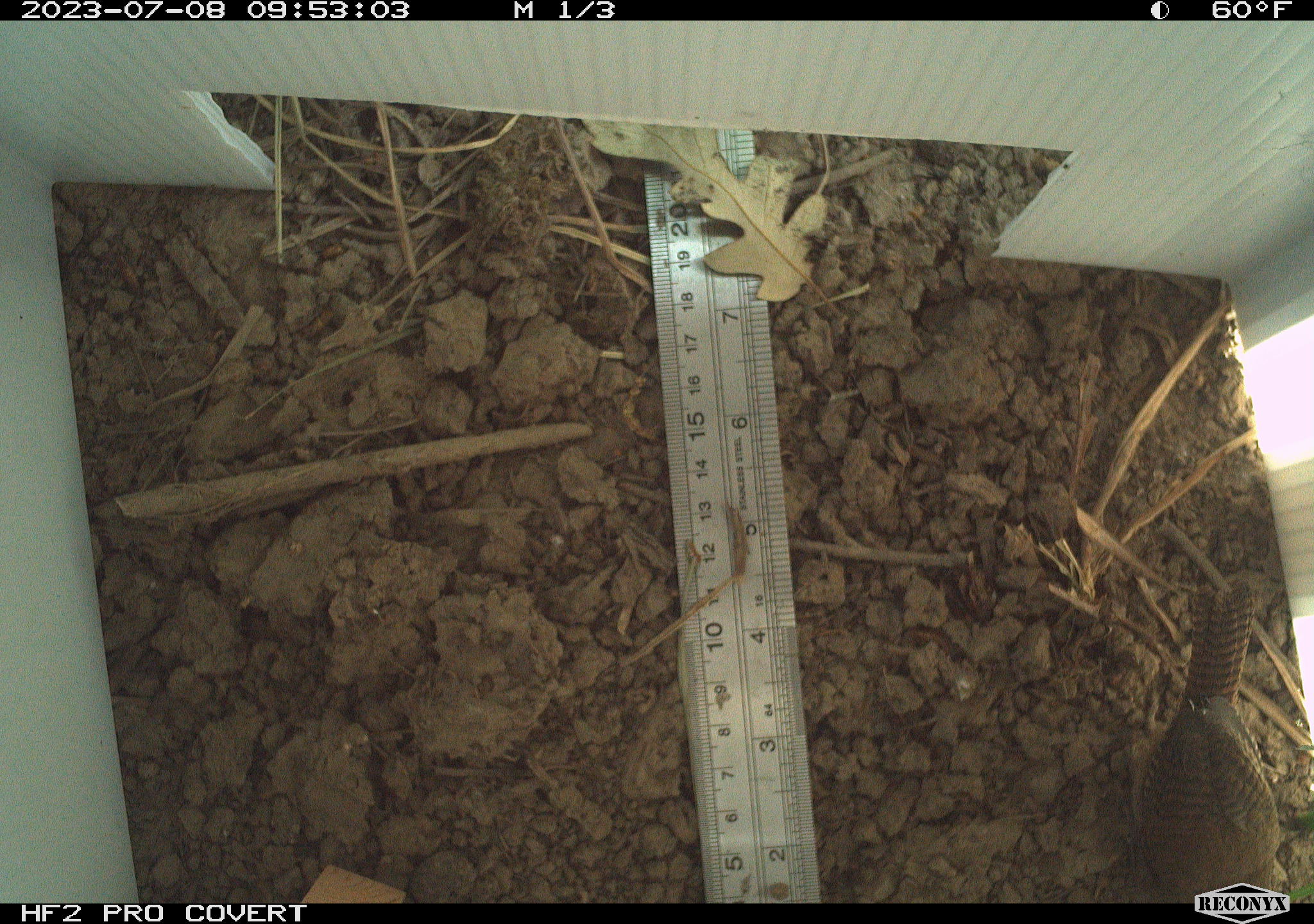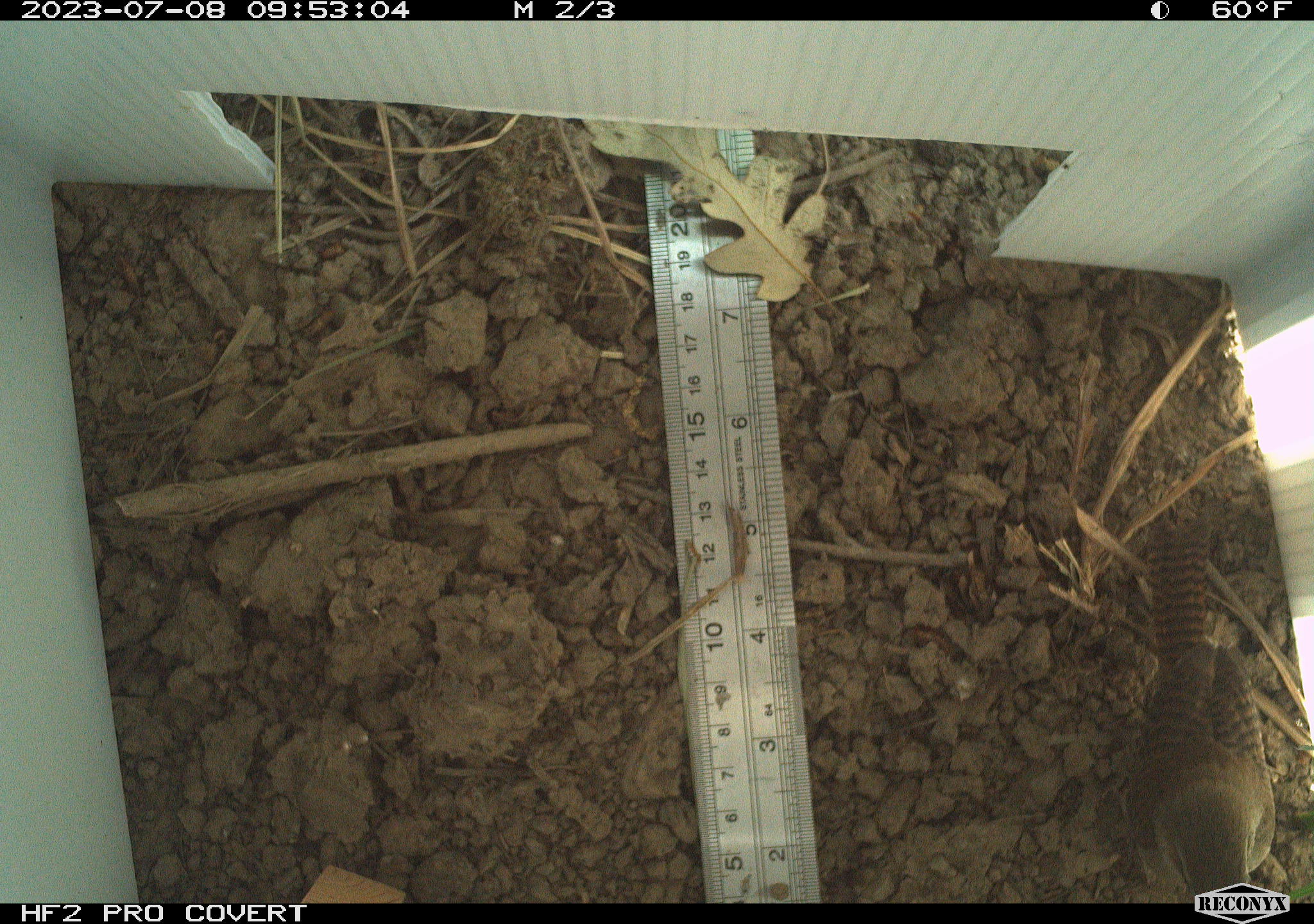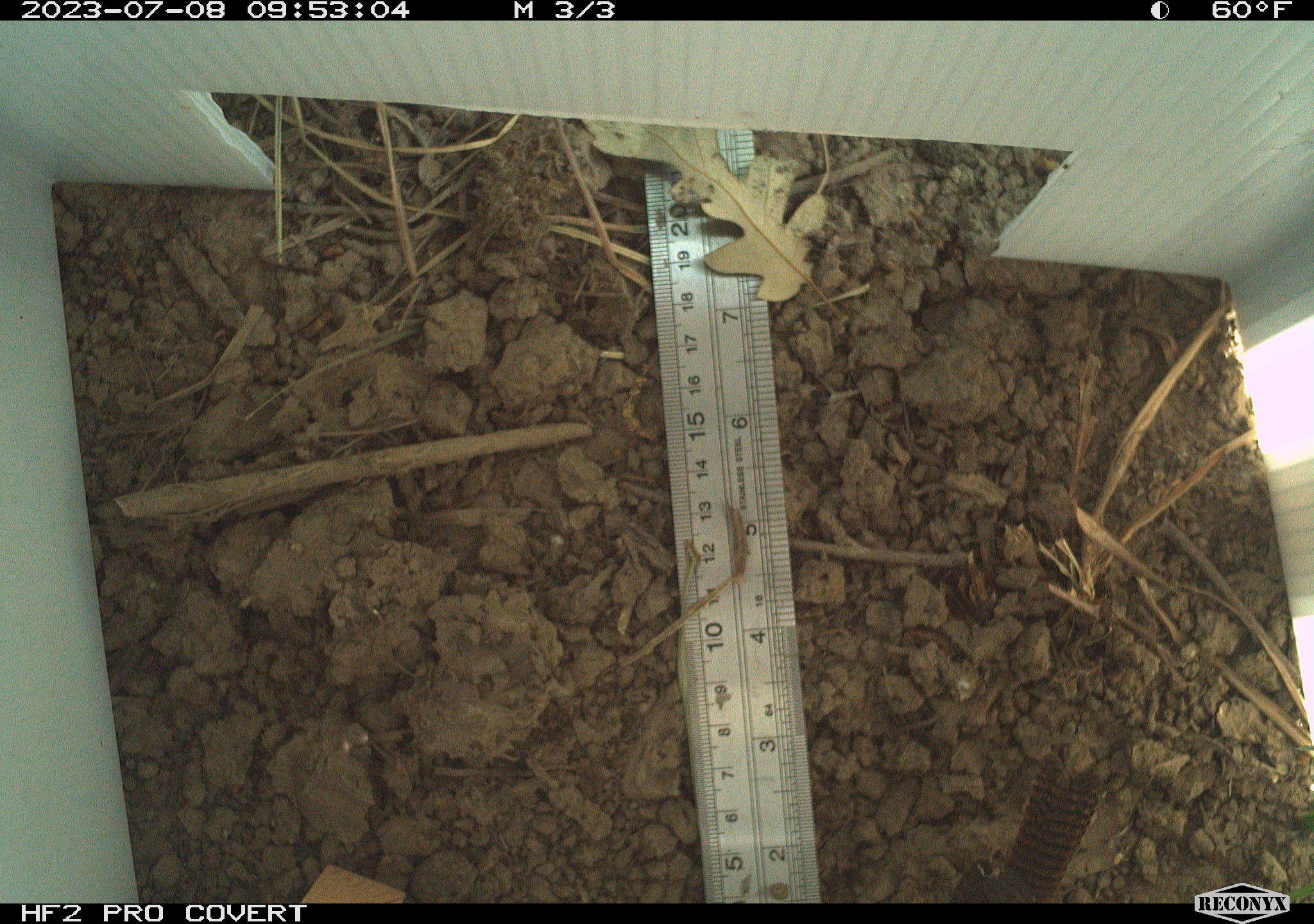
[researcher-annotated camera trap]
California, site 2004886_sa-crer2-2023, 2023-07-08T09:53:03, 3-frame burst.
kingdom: Animalia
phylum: Chordata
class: Aves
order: Passeriformes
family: Troglodytidae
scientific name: Troglodytidae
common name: wren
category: troglodytidae family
Troglodytidae family (wren) (Troglodytidae).